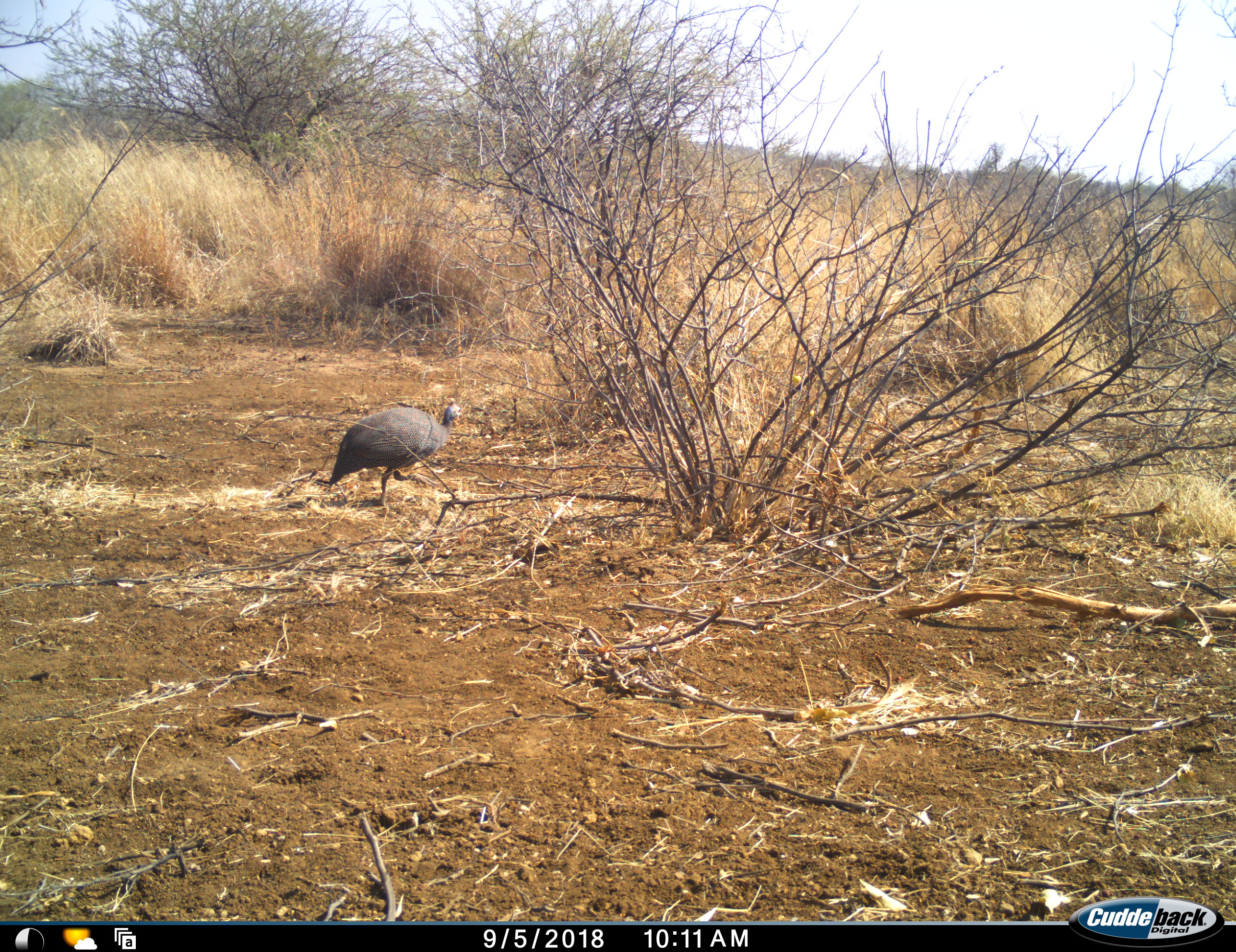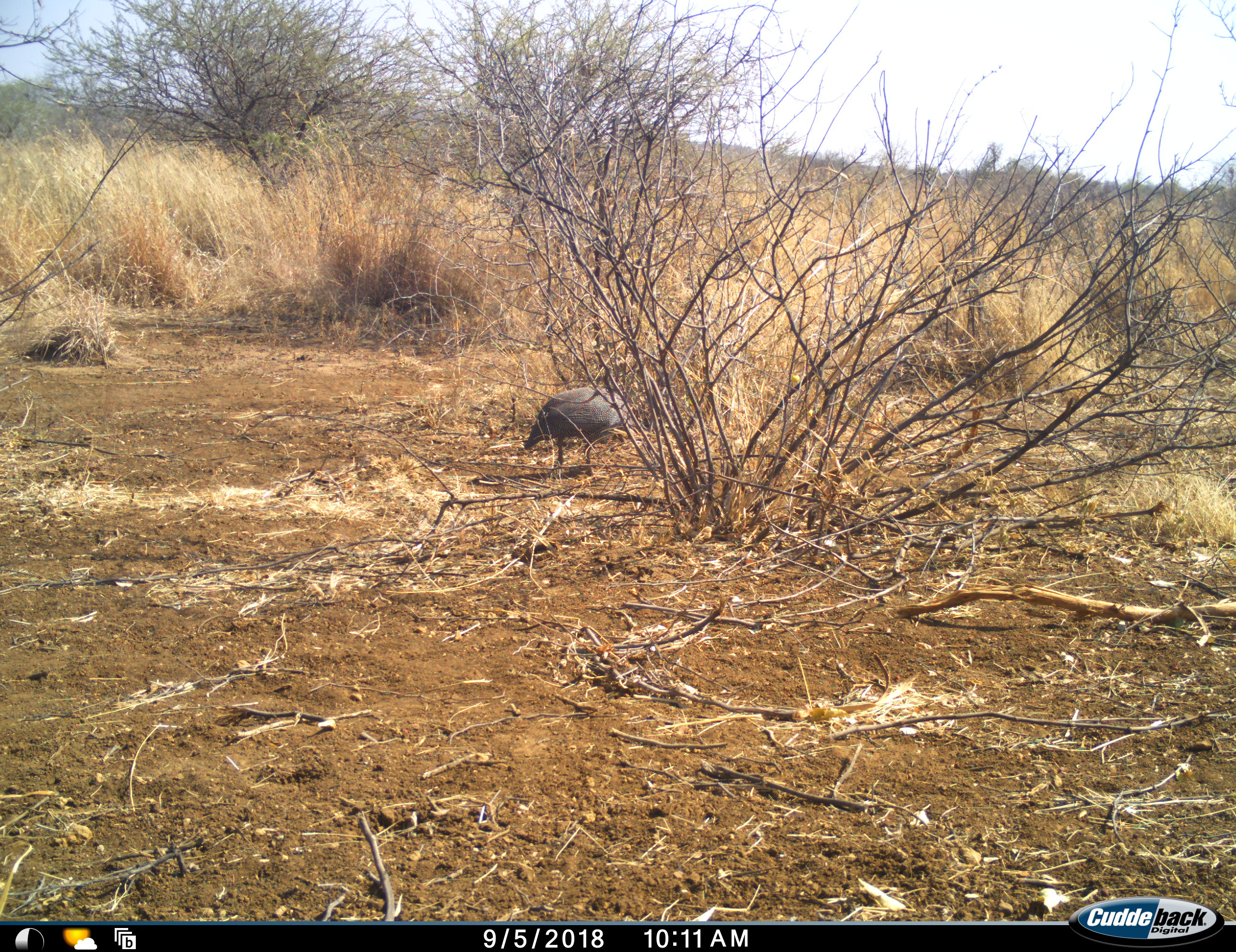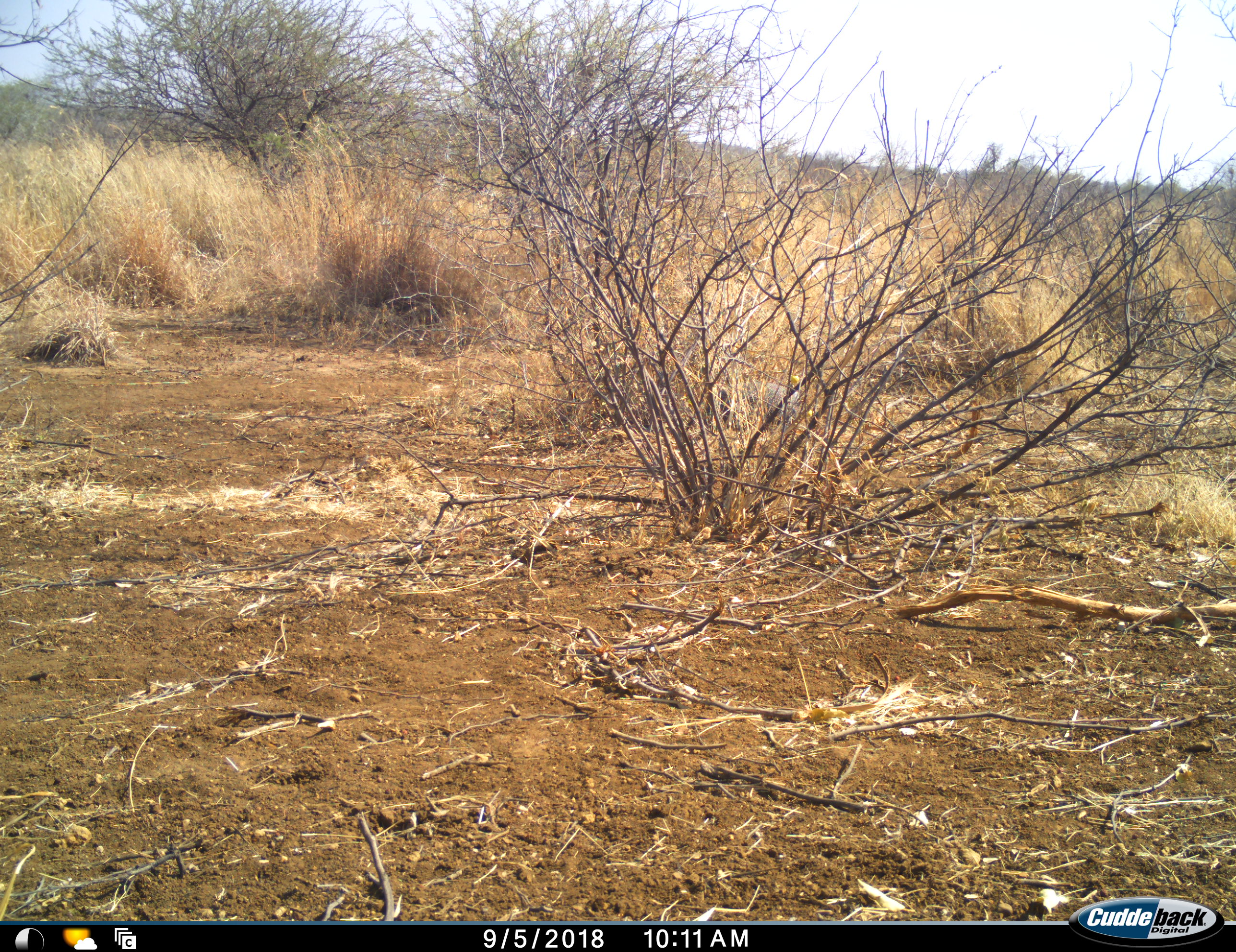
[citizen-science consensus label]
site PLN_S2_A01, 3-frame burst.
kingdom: Animalia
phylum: Chordata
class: Aves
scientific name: Aves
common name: bird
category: birdother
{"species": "birdother (bird) (Aves)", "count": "1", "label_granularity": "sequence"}